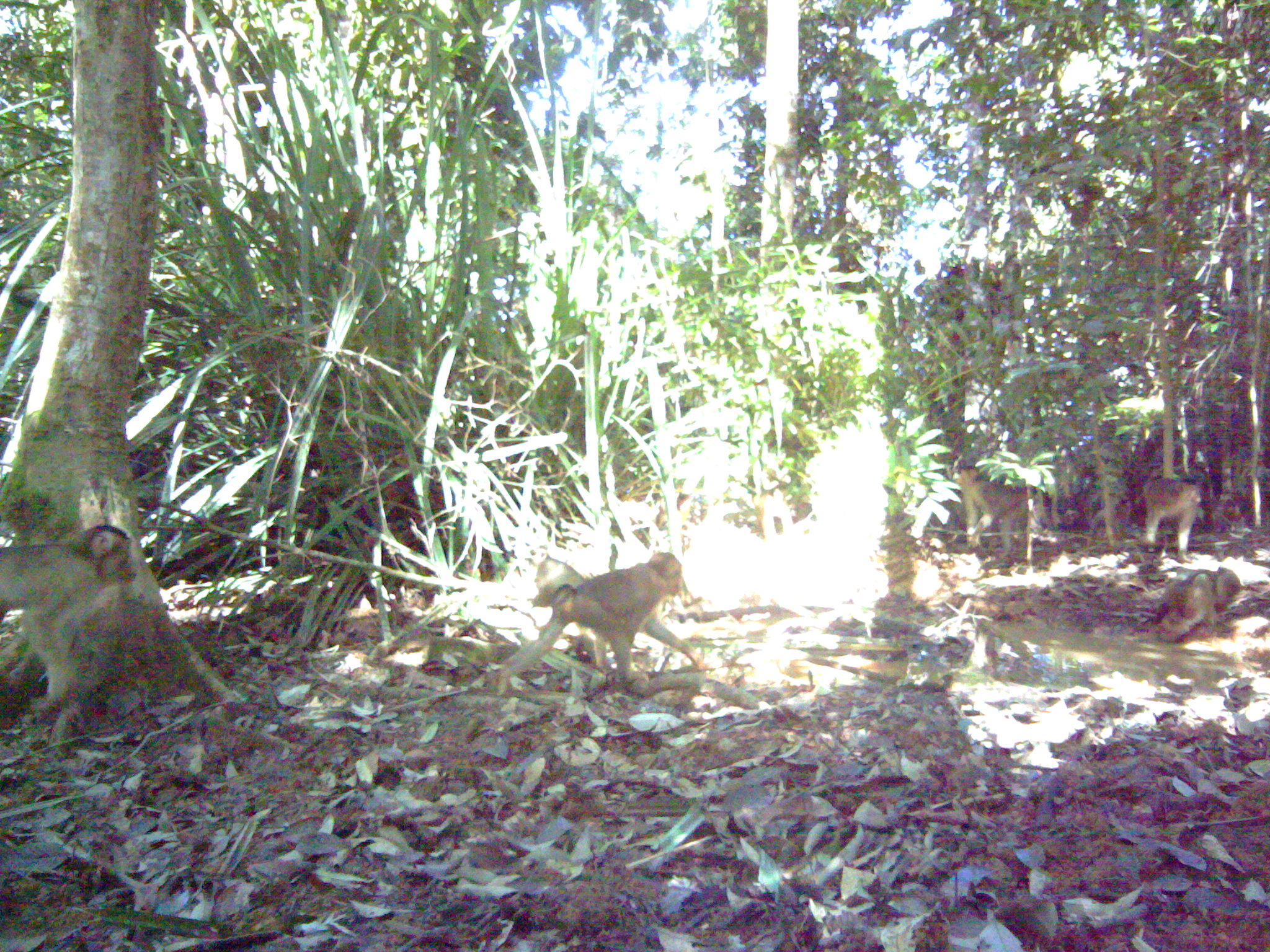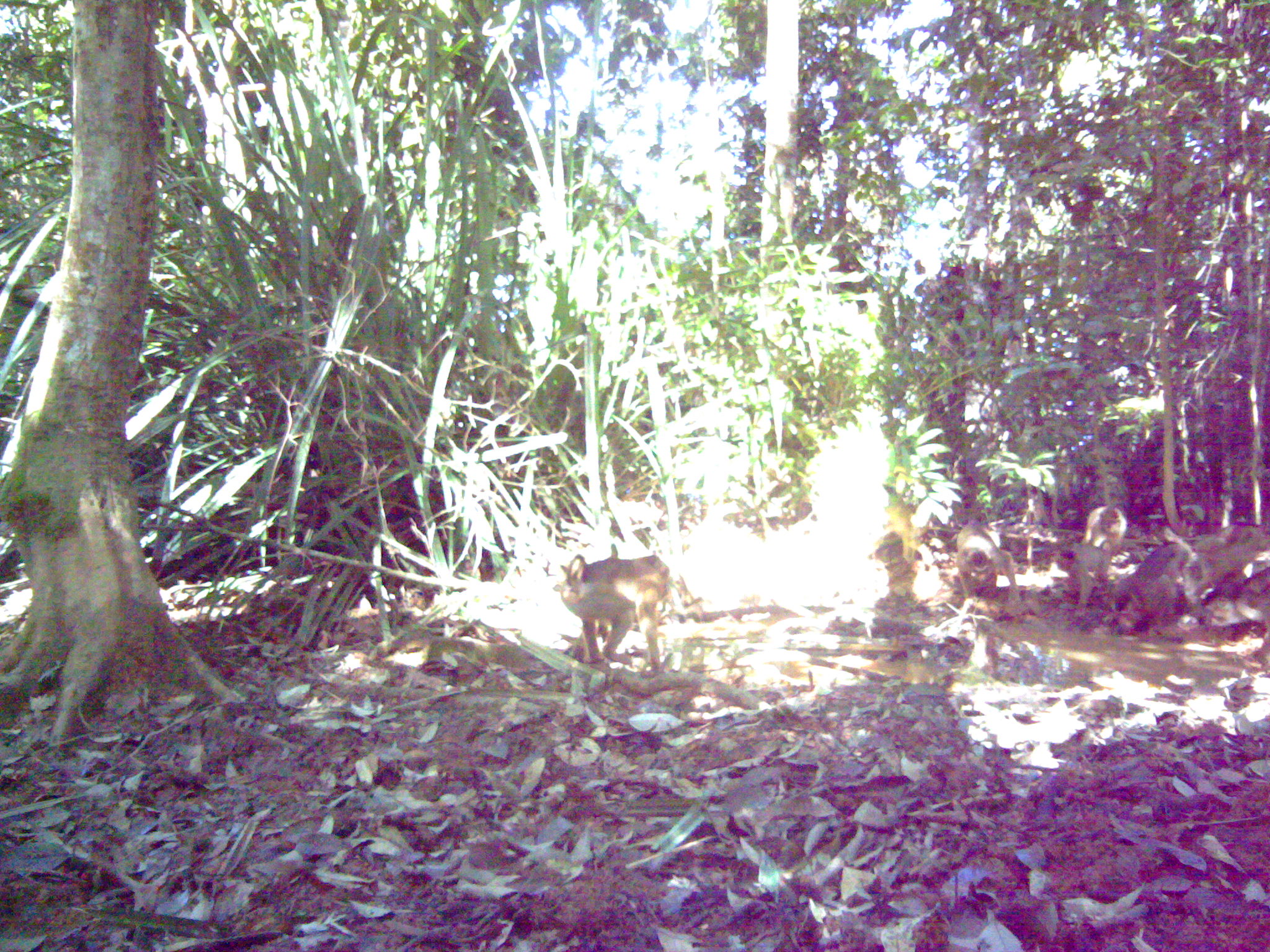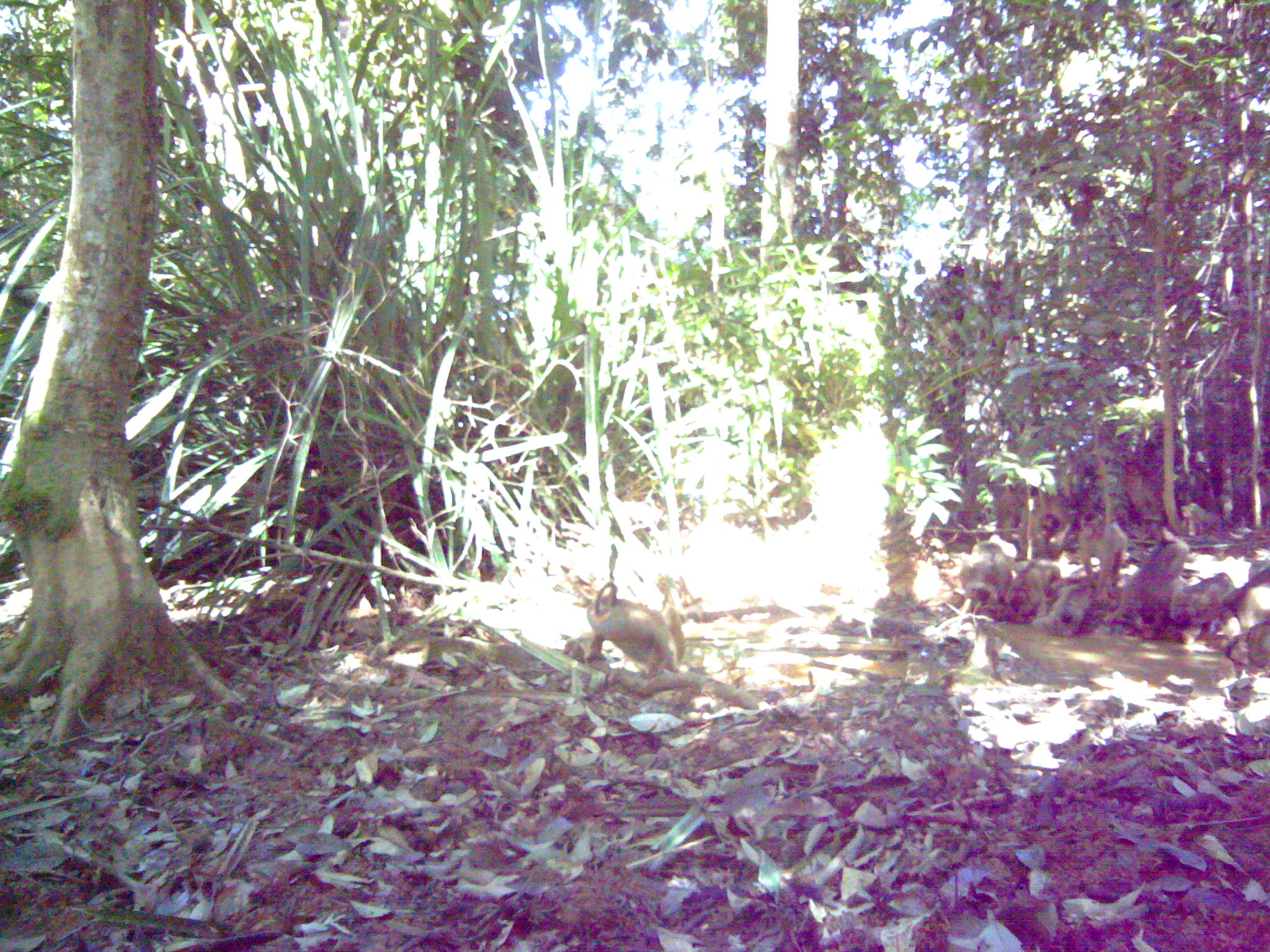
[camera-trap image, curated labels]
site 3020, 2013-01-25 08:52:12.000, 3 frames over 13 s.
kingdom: Animalia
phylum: Chordata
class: Mammalia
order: Primates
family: Cercopithecidae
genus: Macaca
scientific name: Macaca nemestrina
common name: southern pig-tailed macaque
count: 6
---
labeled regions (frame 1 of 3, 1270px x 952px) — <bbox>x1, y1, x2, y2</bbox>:
macaca nemestrina: <bbox>495, 550, 710, 696</bbox>; <bbox>0, 524, 135, 724</bbox>; <bbox>950, 463, 1030, 562</bbox>; <bbox>1151, 566, 1241, 642</bbox>; <bbox>1141, 472, 1203, 559</bbox>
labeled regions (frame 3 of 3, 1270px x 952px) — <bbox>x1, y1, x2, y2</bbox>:
macaca nemestrina: <bbox>586, 580, 681, 679</bbox>; <bbox>1130, 525, 1191, 641</bbox>; <bbox>1200, 563, 1270, 654</bbox>; <bbox>1170, 569, 1237, 626</bbox>; <bbox>955, 542, 1009, 611</bbox>; <bbox>1078, 510, 1124, 588</bbox>; <bbox>1217, 669, 1269, 734</bbox>; <bbox>1006, 560, 1062, 615</bbox>